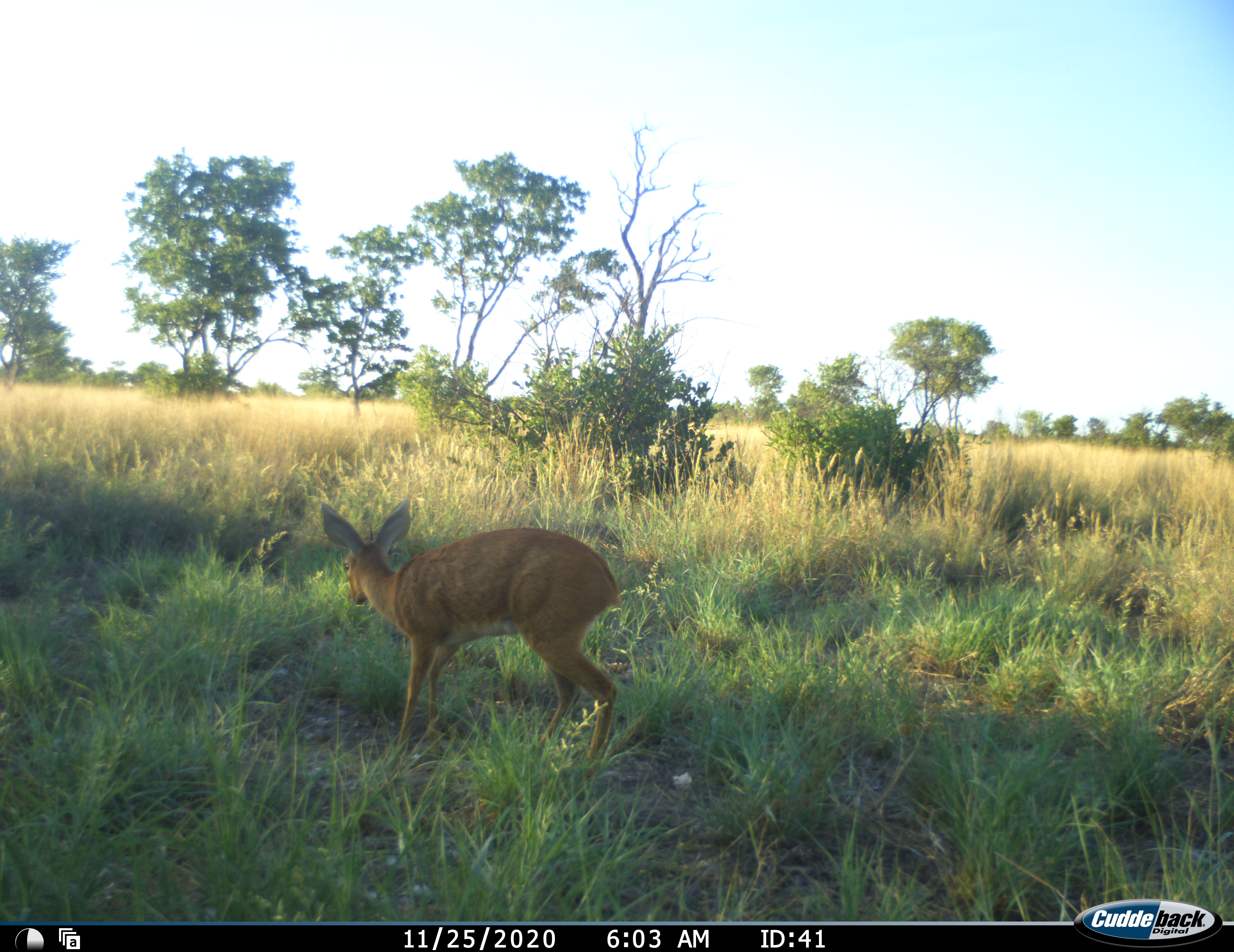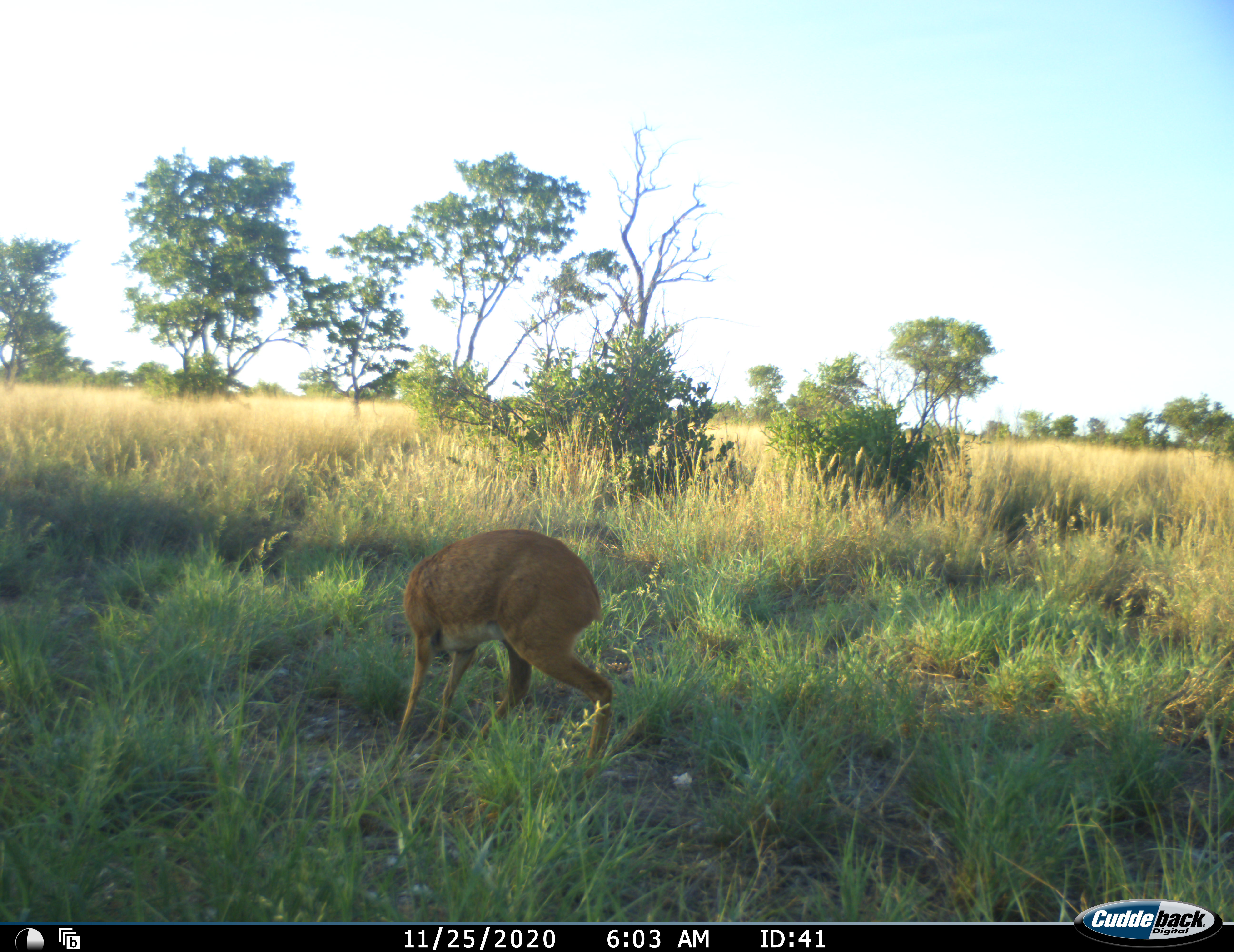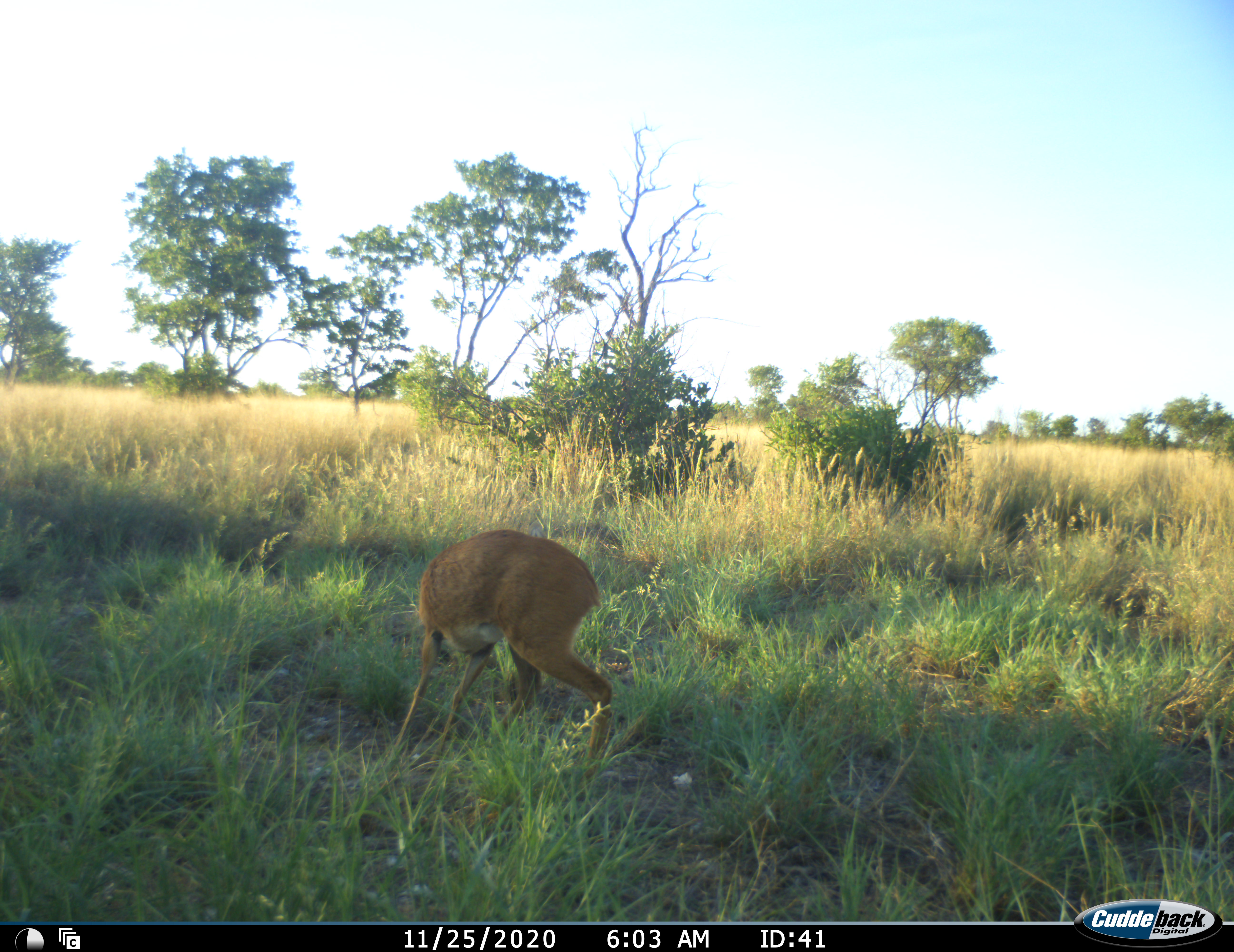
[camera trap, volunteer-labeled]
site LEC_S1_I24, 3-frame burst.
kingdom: Animalia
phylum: Chordata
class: Mammalia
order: Artiodactyla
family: Bovidae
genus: Raphicerus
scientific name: Raphicerus campestris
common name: steenbok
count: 1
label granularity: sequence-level